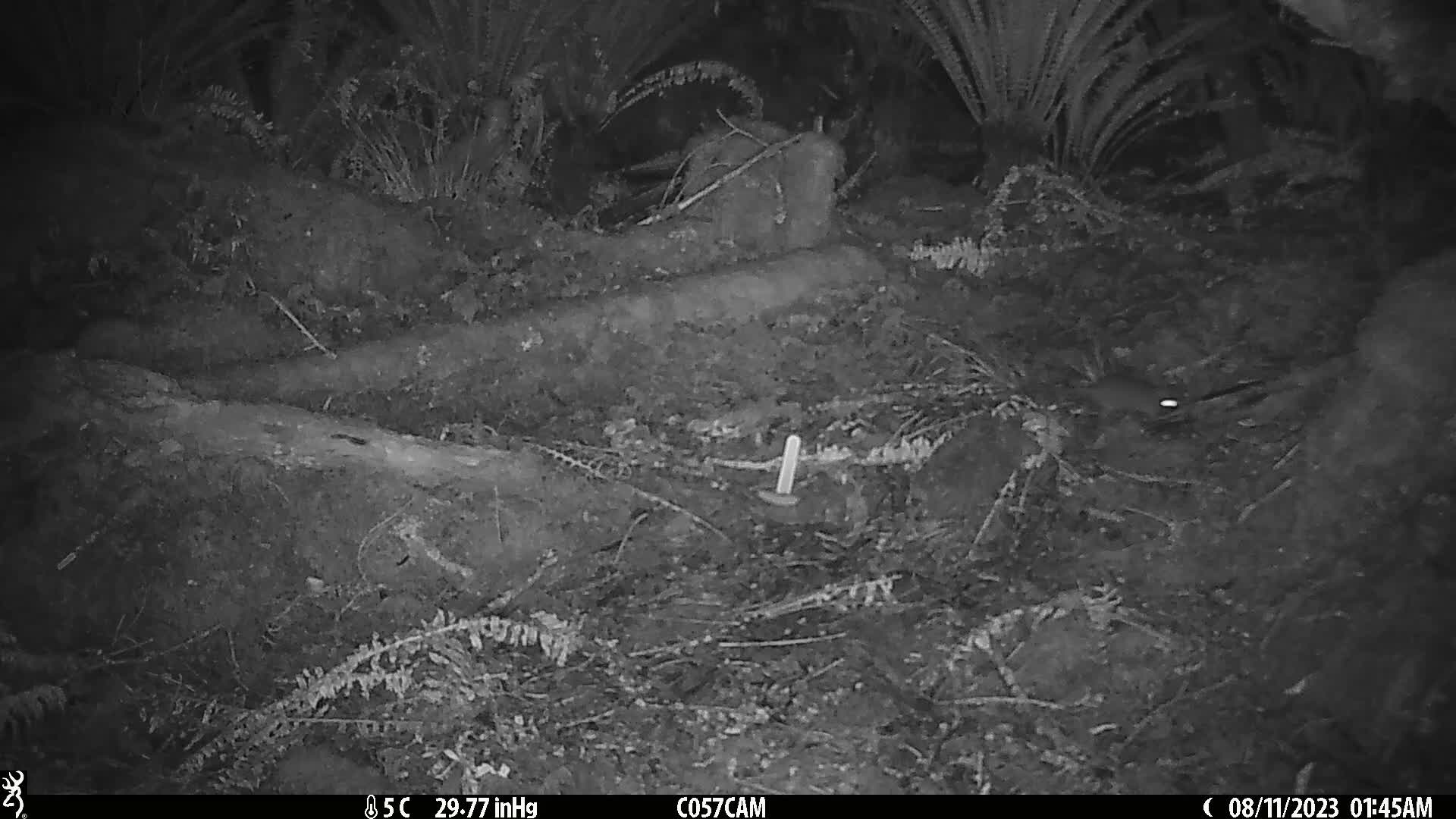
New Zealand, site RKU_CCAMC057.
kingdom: Animalia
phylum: Chordata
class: Mammalia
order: Rodentia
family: Muridae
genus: Rattus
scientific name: Rattus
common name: rat